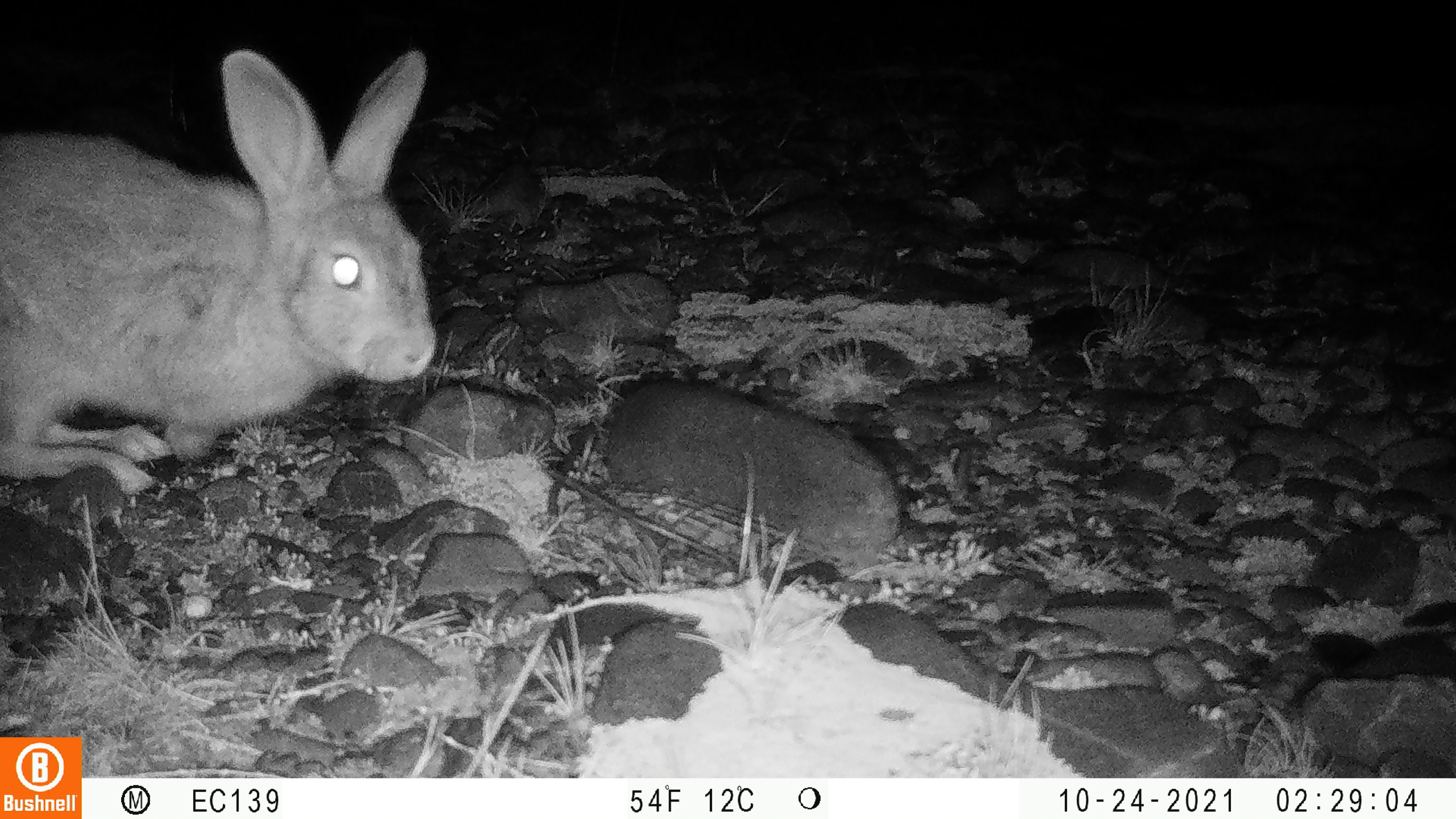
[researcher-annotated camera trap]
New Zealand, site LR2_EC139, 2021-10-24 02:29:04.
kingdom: Animalia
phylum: Chordata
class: Mammalia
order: Lagomorpha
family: Leporidae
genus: Oryctolagus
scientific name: Oryctolagus cuniculus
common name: european rabbit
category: rabbit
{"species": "rabbit (european rabbit) (Oryctolagus cuniculus)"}